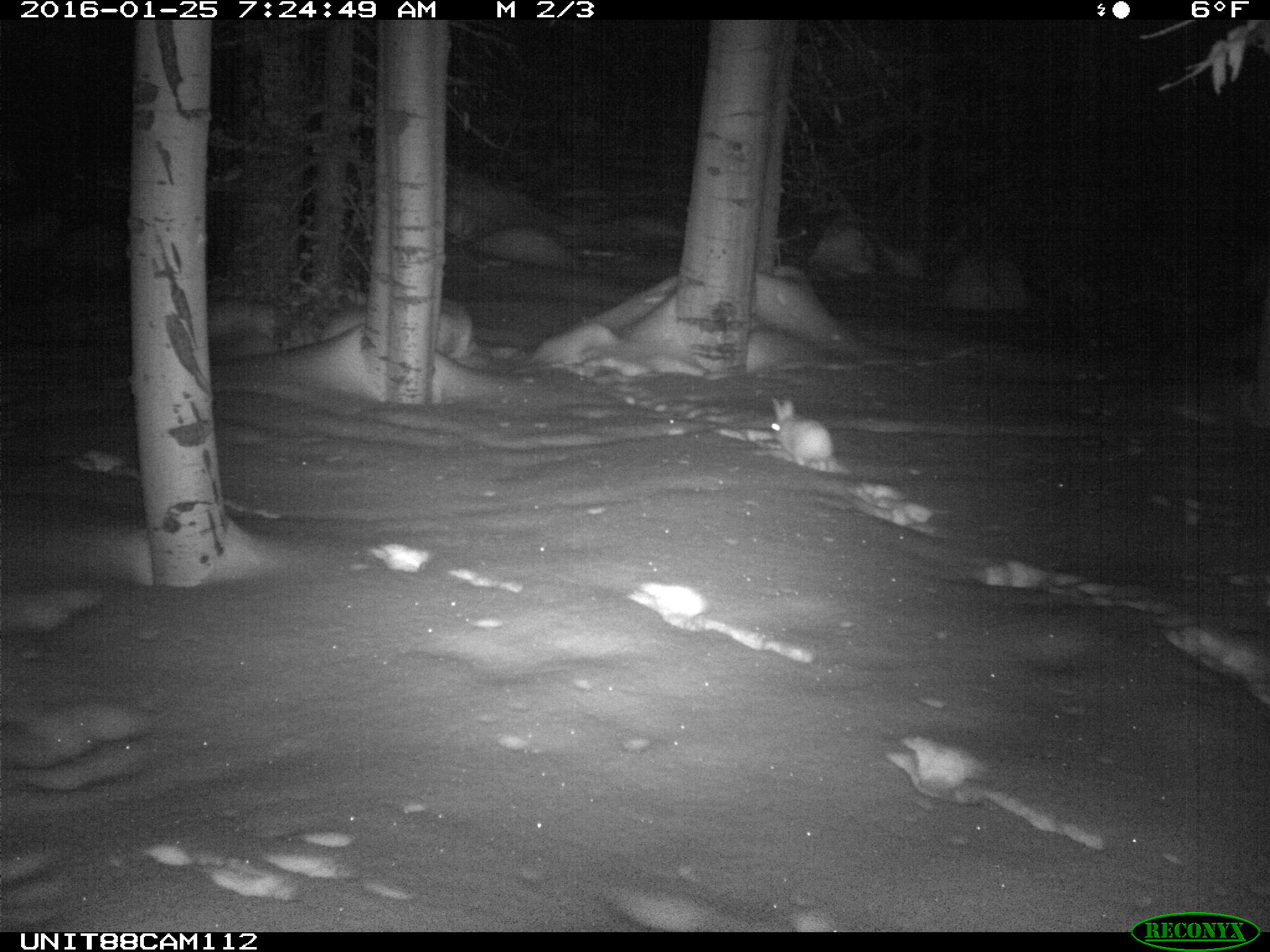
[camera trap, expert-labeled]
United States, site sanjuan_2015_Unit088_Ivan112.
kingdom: Animalia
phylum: Chordata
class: Mammalia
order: Lagomorpha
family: Leporidae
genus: Lepus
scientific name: Lepus americanus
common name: snowshoe hare